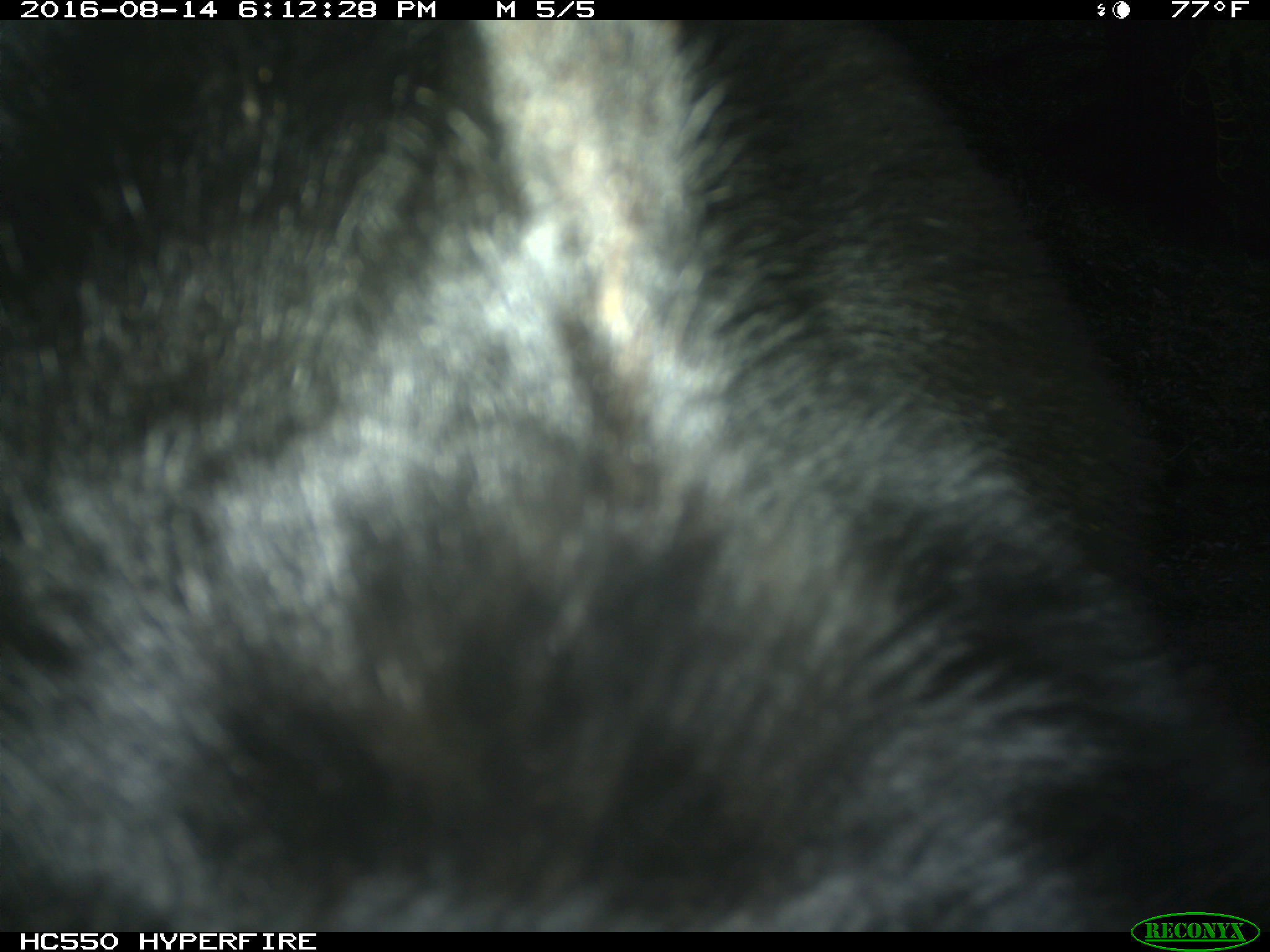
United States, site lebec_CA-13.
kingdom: Animalia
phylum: Chordata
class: Mammalia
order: Carnivora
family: Ursidae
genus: Ursus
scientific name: Ursus americanus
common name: american black bear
Ursus americanus (american black bear).